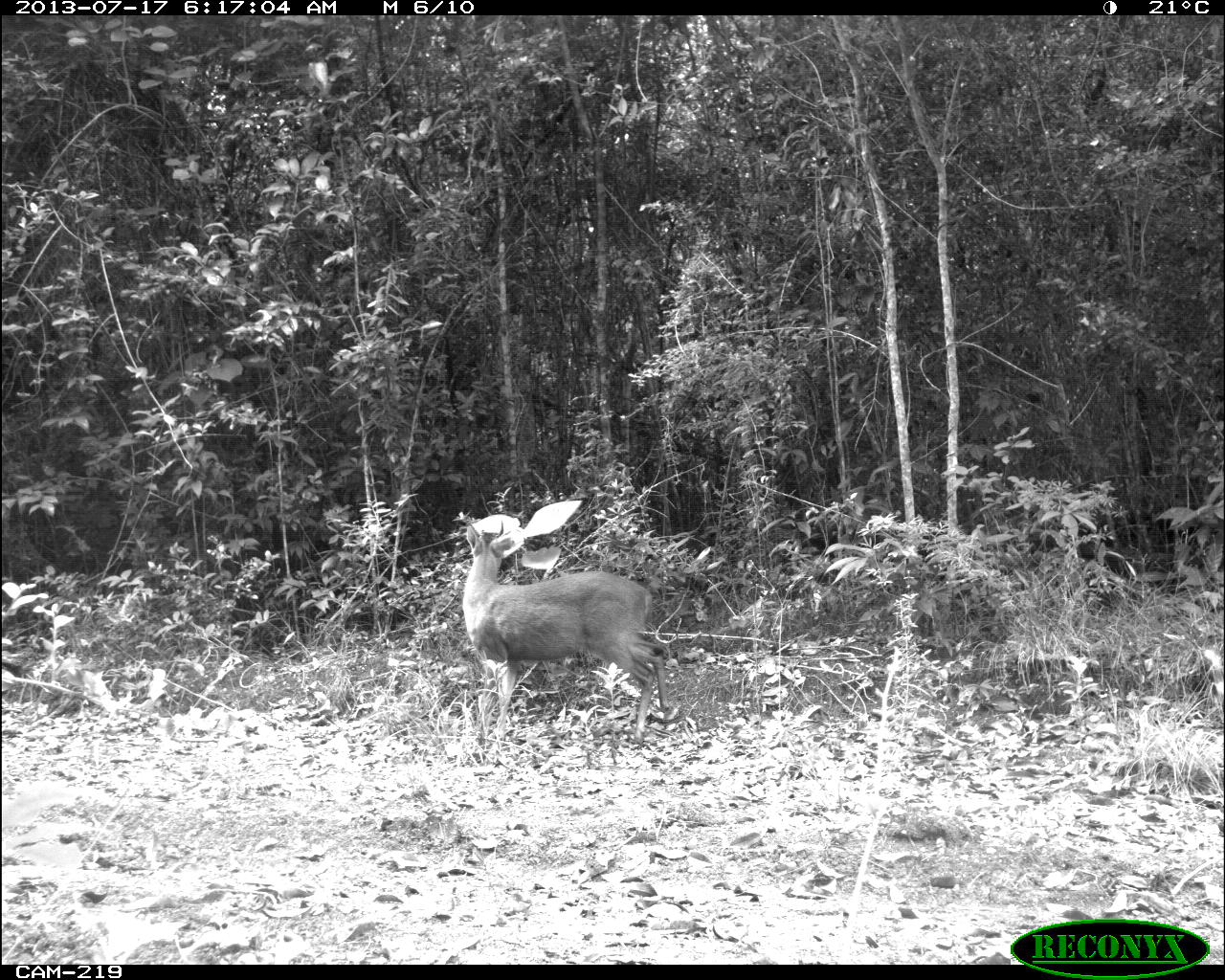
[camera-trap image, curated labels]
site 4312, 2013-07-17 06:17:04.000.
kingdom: Animalia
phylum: Chordata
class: Mammalia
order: Artiodactyla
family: Cervidae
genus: Mazama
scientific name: Mazama temama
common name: central american red brocket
Mazama temama (central american red brocket), count 1, sex male.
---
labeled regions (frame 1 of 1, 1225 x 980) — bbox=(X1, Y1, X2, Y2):
mazama temama: bbox=(460, 519, 670, 744)